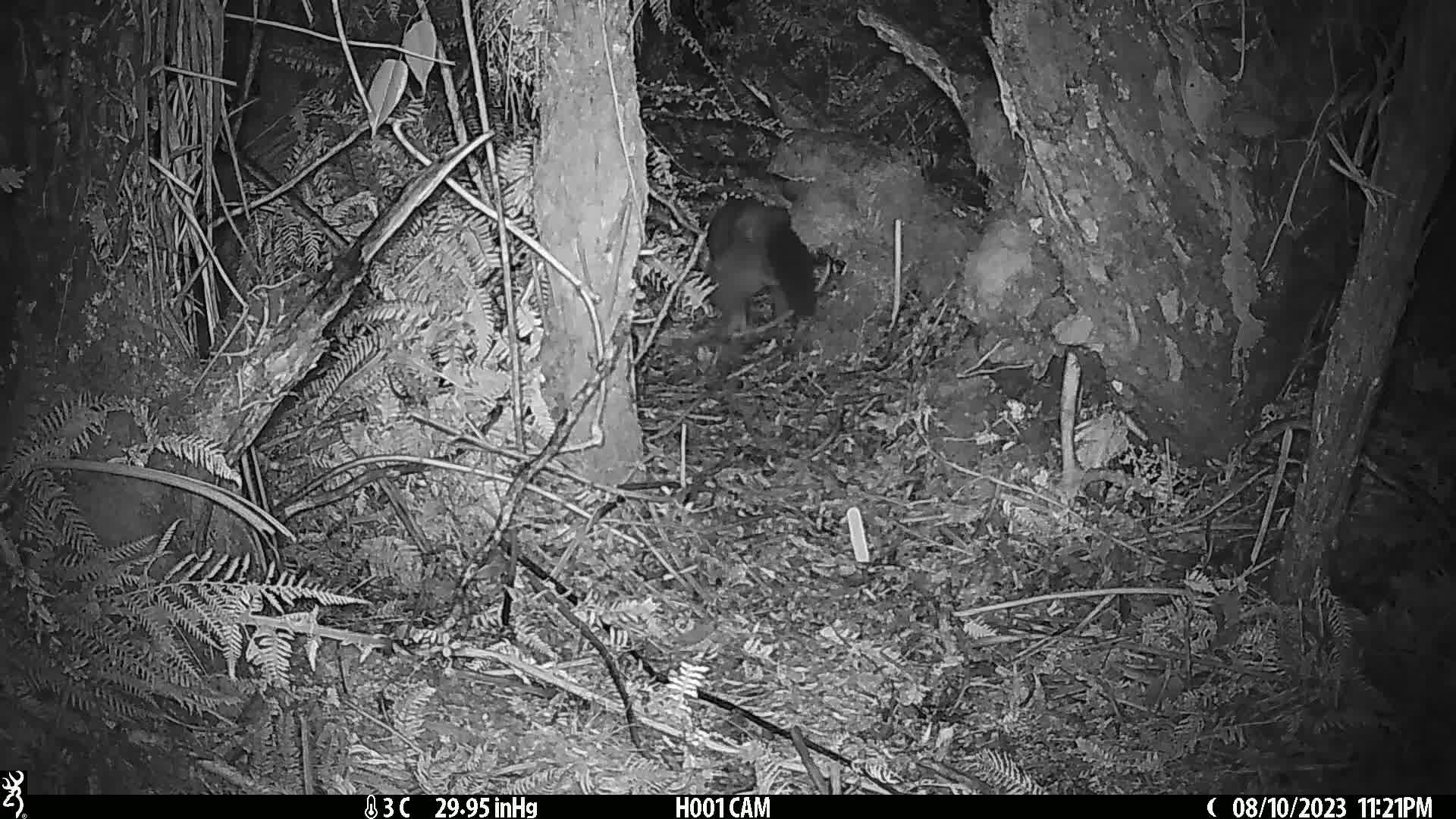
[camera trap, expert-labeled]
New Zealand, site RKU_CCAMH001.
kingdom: Animalia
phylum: Chordata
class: Mammalia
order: Diprotodontia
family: Phalangeridae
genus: Trichosurus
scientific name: Trichosurus vulpecula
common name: common brushtail possum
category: possum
Possum (common brushtail possum) (Trichosurus vulpecula).